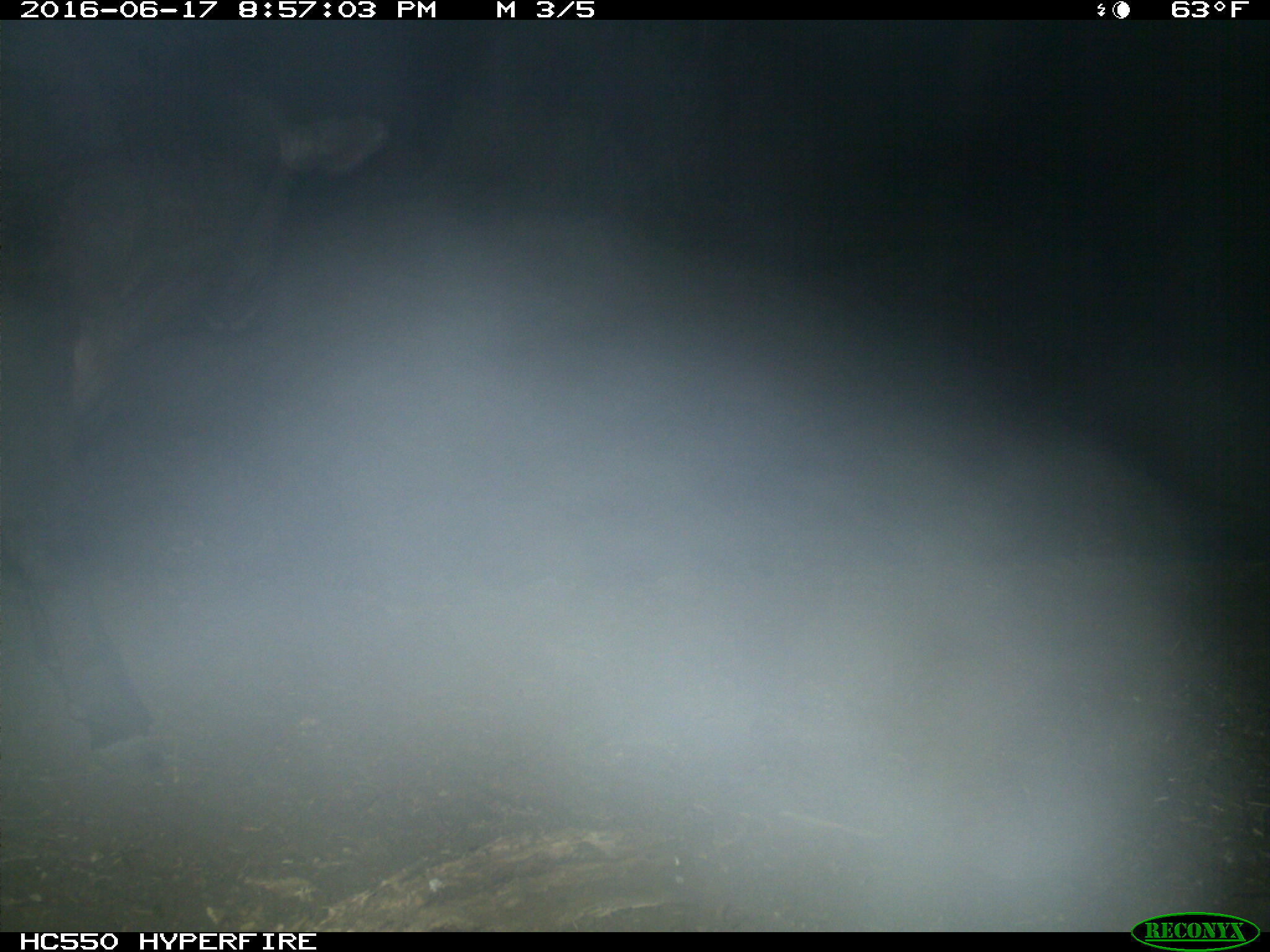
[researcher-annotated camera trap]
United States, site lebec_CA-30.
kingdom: Animalia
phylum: Chordata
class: Mammalia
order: Artiodactyla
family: Bovidae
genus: Bos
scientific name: Bos taurus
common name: domestic cow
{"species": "Bos taurus (domestic cow)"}